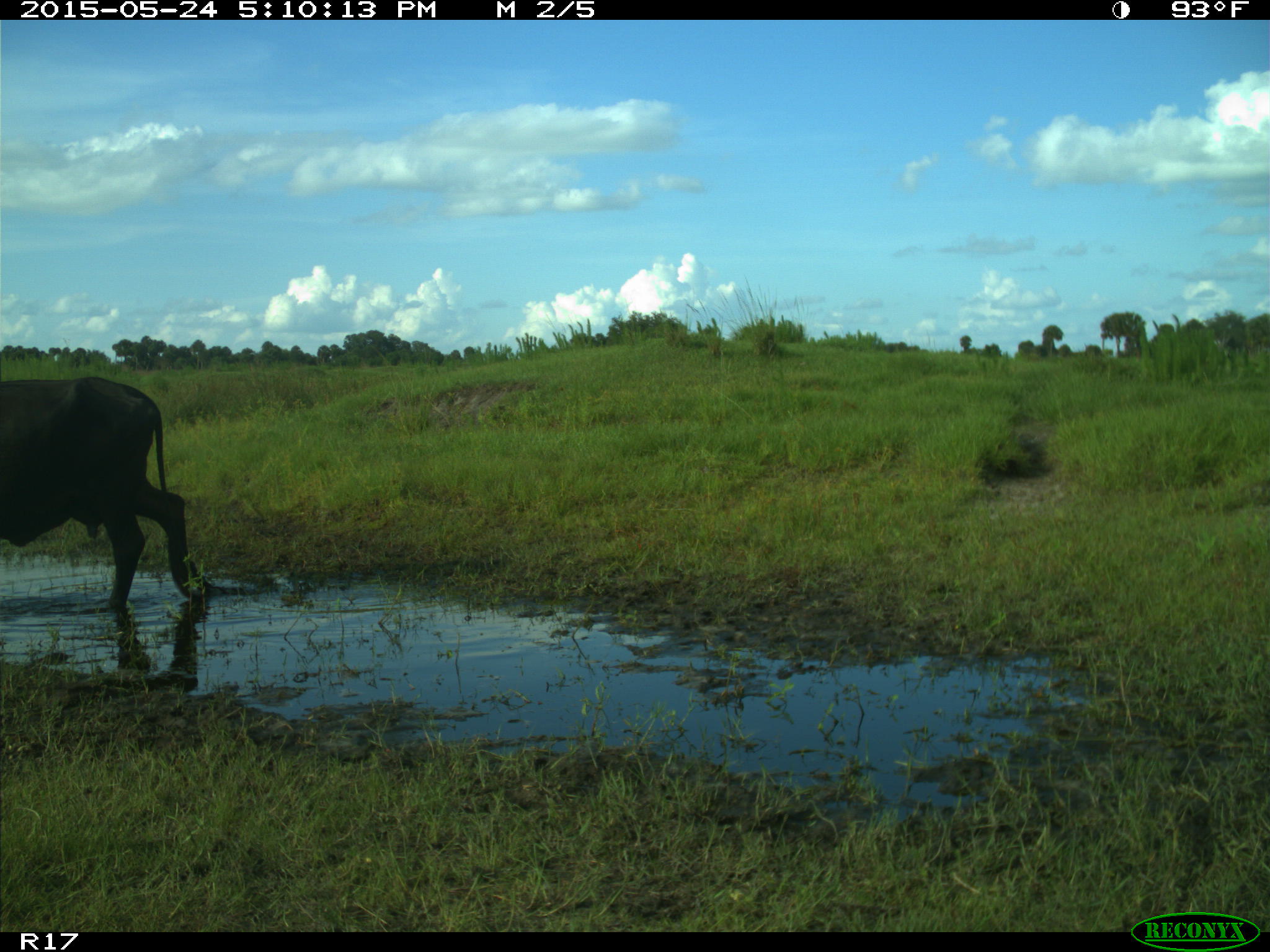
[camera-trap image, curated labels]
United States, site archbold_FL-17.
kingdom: Animalia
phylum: Chordata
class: Mammalia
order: Artiodactyla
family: Bovidae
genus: Bos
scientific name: Bos taurus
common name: domestic cow